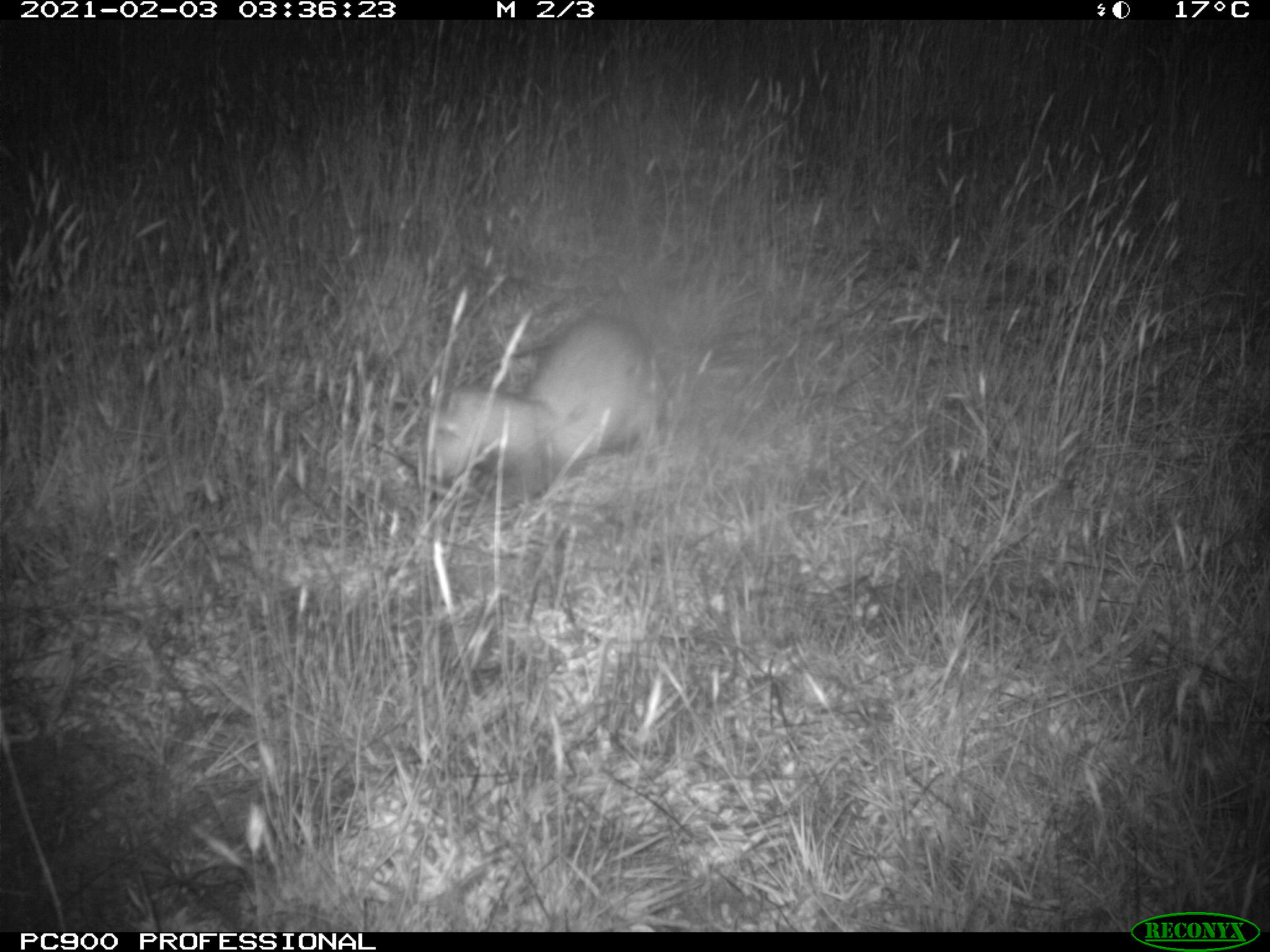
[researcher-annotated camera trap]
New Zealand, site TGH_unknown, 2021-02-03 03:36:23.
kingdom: Animalia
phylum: Chordata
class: Mammalia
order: Carnivora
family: Mustelidae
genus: Mustela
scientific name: Mustela furo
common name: ferret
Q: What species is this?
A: Ferret (Mustela furo).